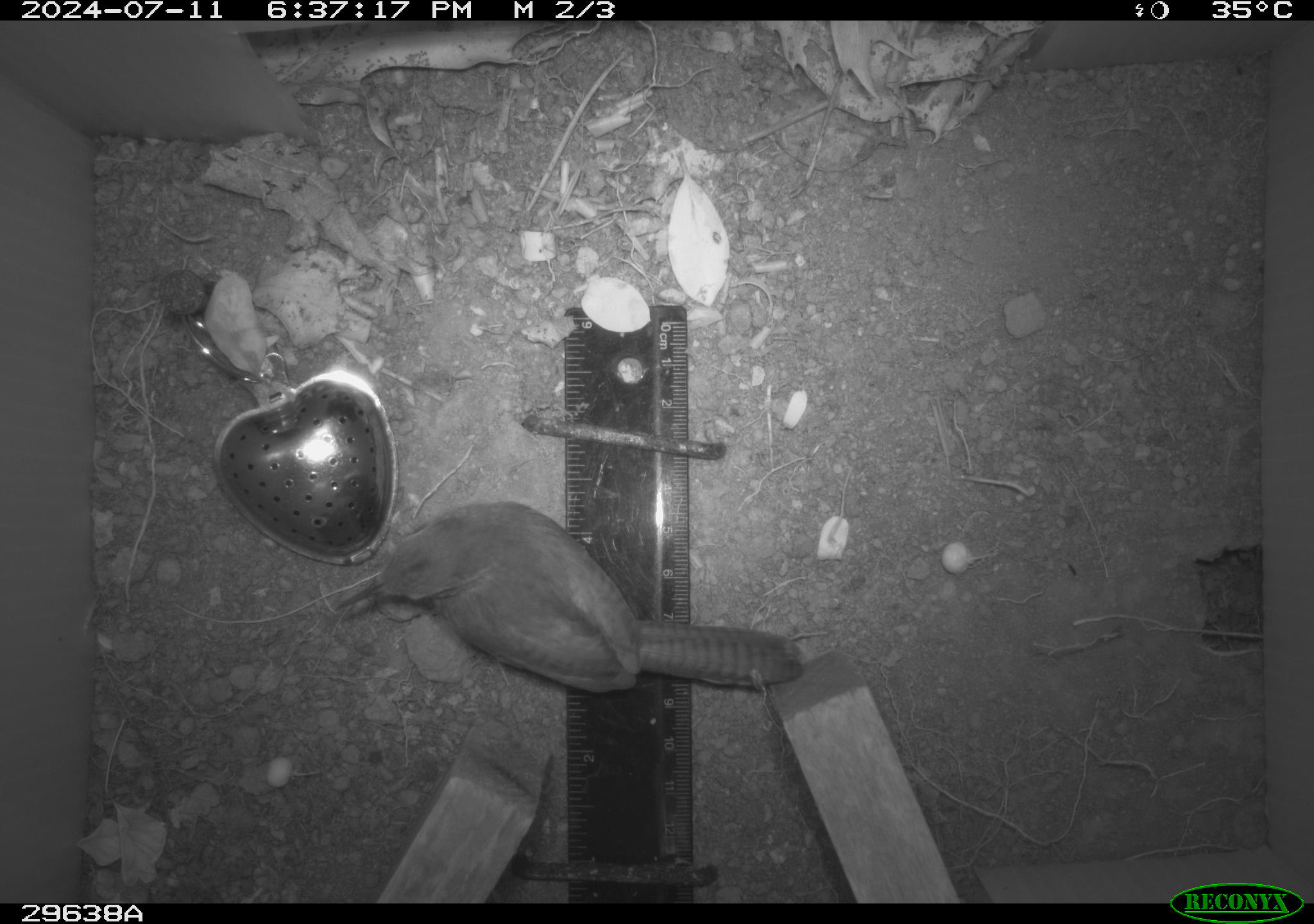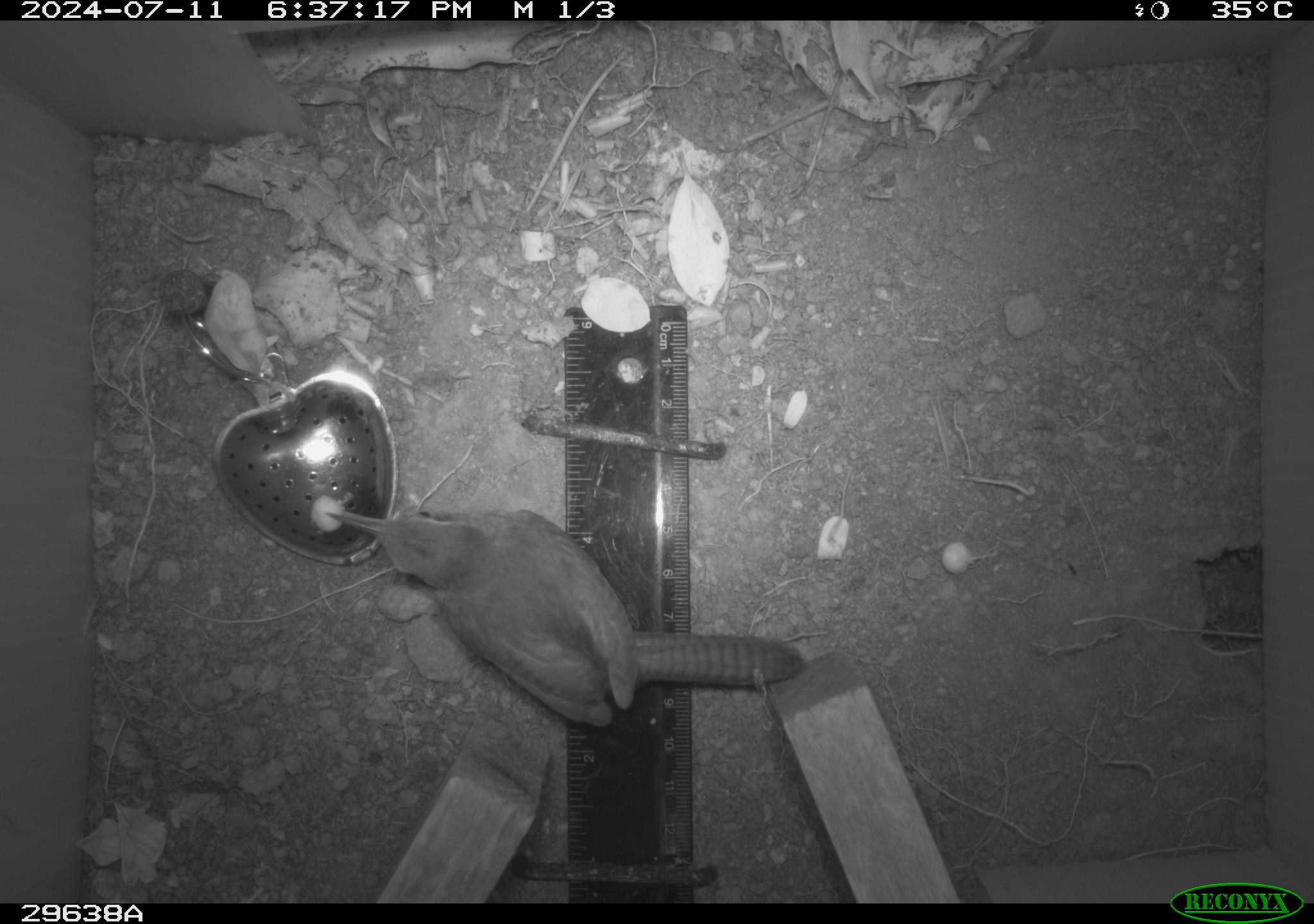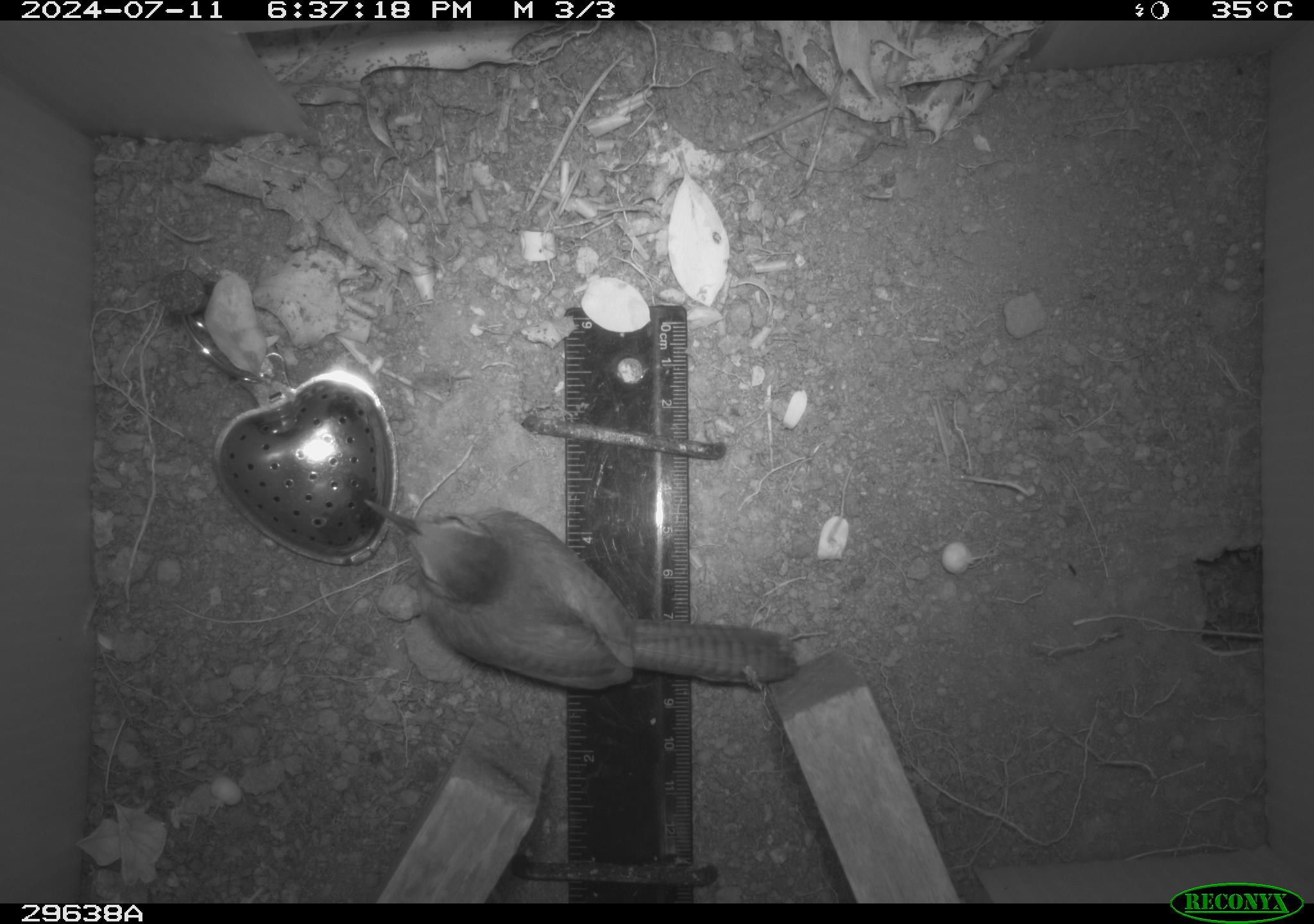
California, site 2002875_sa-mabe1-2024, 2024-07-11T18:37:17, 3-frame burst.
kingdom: Animalia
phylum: Chordata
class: Aves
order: Passeriformes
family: Troglodytidae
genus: Thryomanes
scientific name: Thryomanes bewickii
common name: bewick's wren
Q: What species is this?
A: Bewick's wren (Thryomanes bewickii).